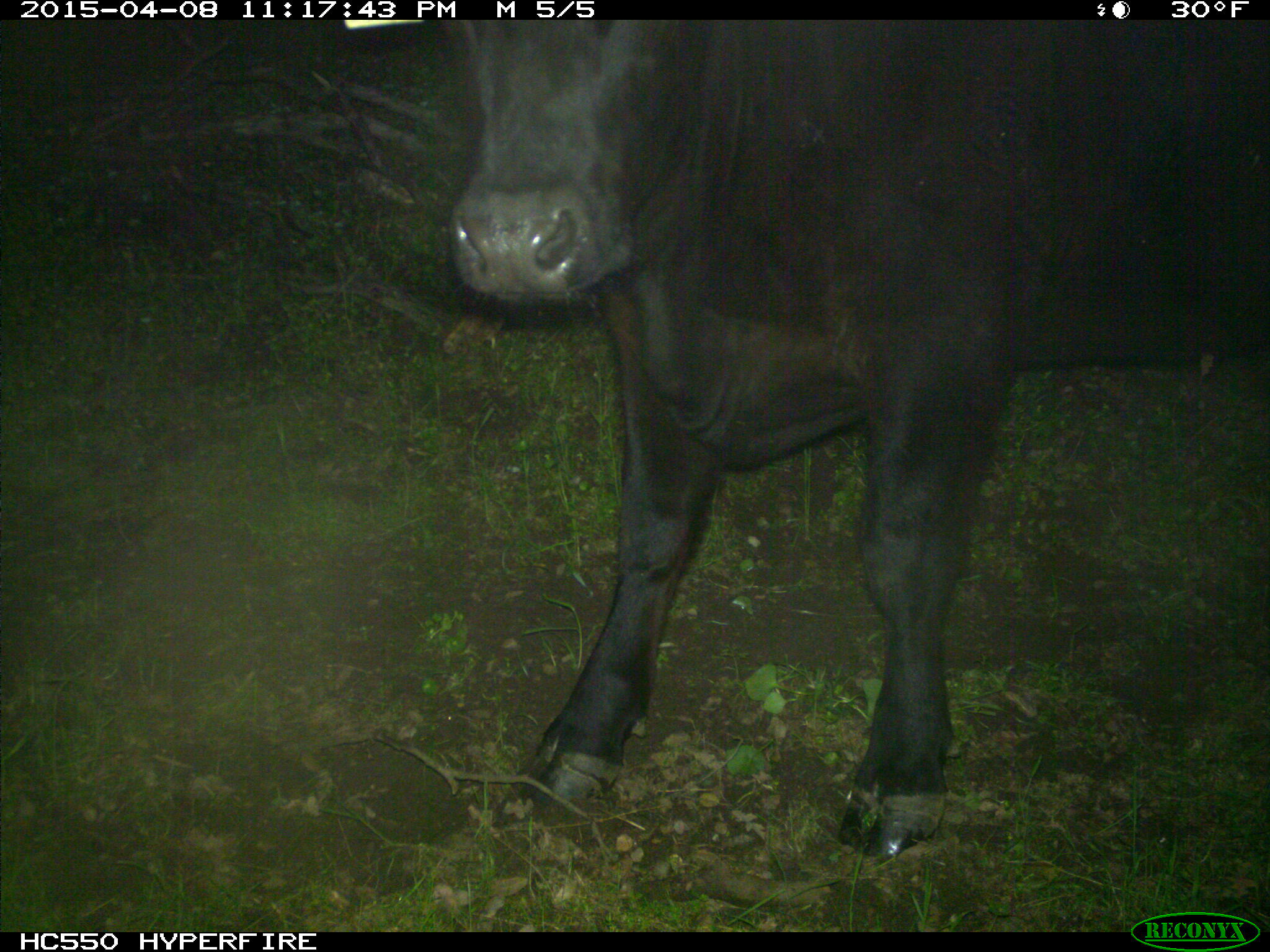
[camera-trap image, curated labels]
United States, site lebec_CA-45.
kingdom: Animalia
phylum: Chordata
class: Mammalia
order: Artiodactyla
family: Bovidae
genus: Bos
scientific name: Bos taurus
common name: domestic cow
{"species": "Bos taurus (domestic cow)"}